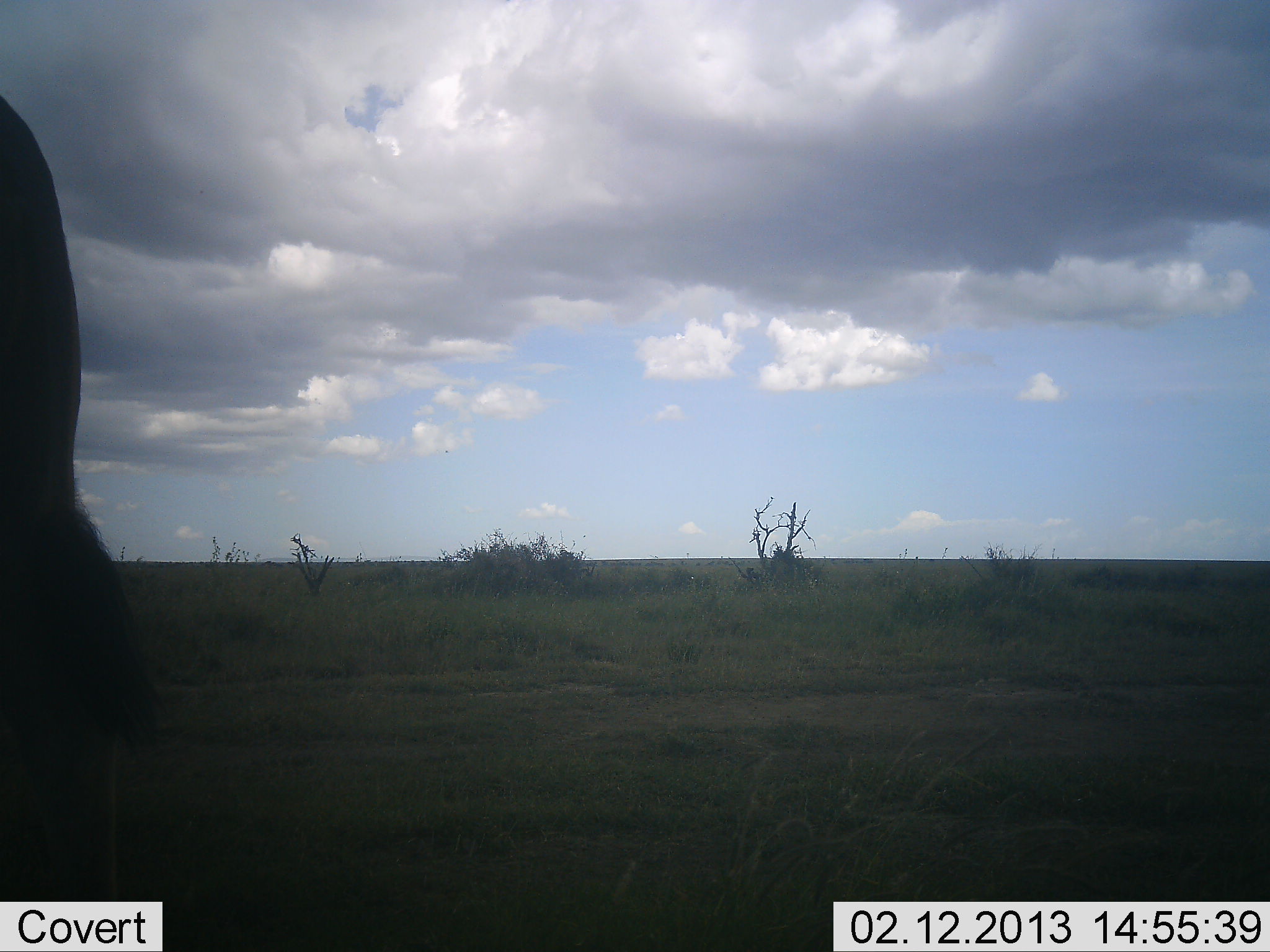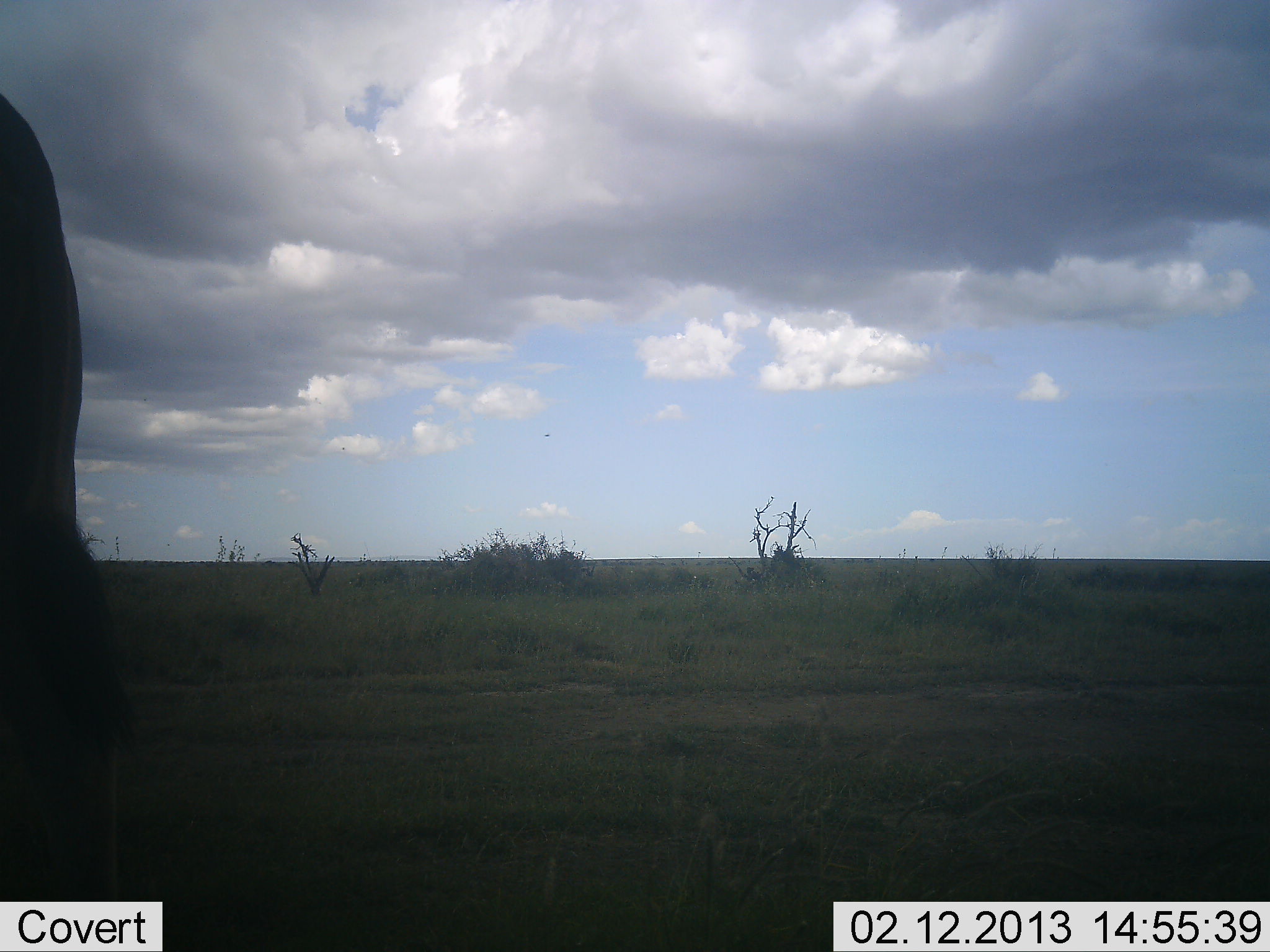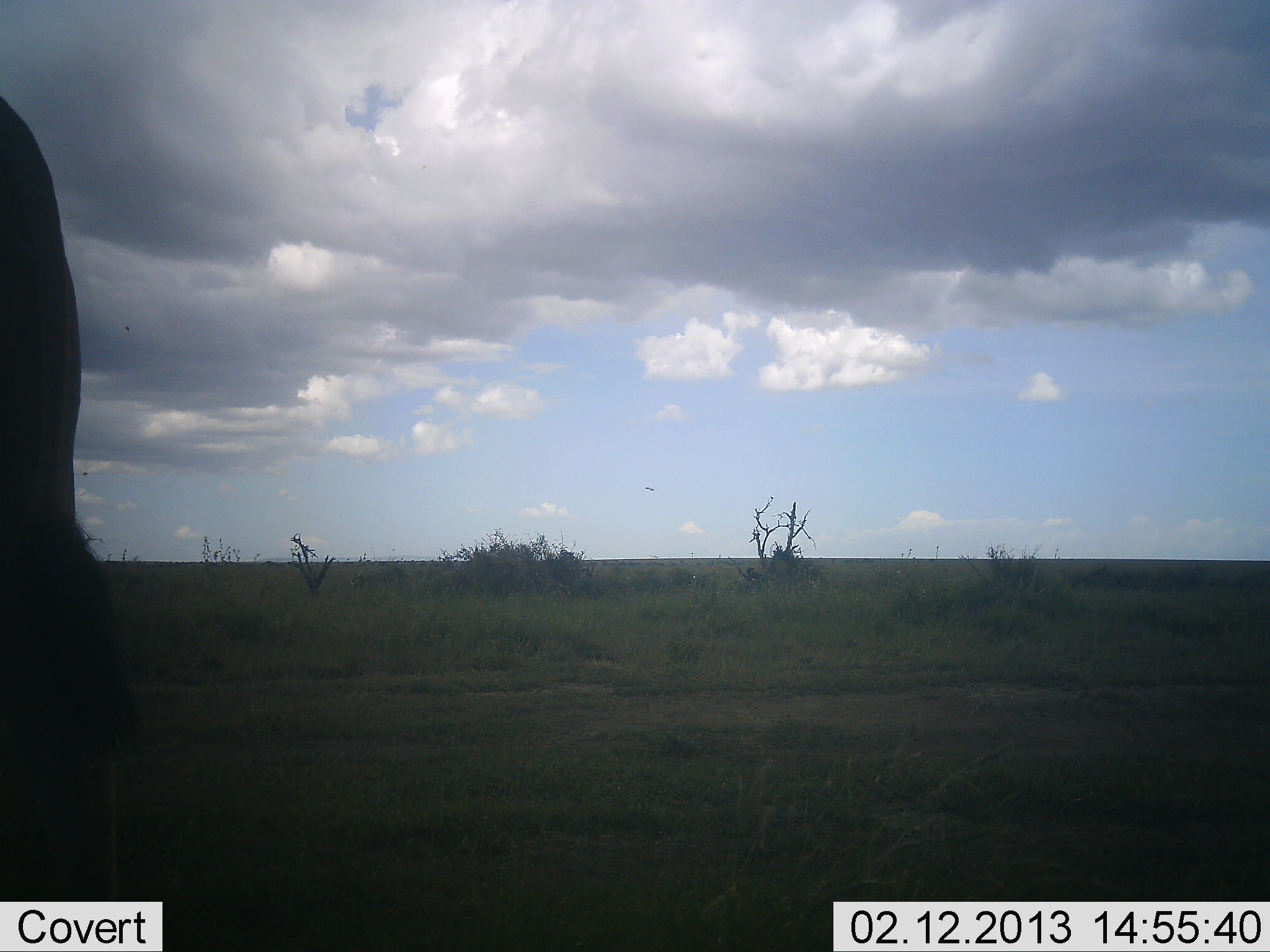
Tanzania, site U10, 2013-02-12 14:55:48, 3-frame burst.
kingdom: Animalia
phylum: Chordata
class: Mammalia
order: Artiodactyla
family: Bovidae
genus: Connochaetes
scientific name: Connochaetes taurinus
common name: blue wildebeest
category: wildebeest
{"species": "wildebeest (blue wildebeest) (Connochaetes taurinus)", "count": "1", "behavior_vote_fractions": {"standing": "100%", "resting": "0%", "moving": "0%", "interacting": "0%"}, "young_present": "0%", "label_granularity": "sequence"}